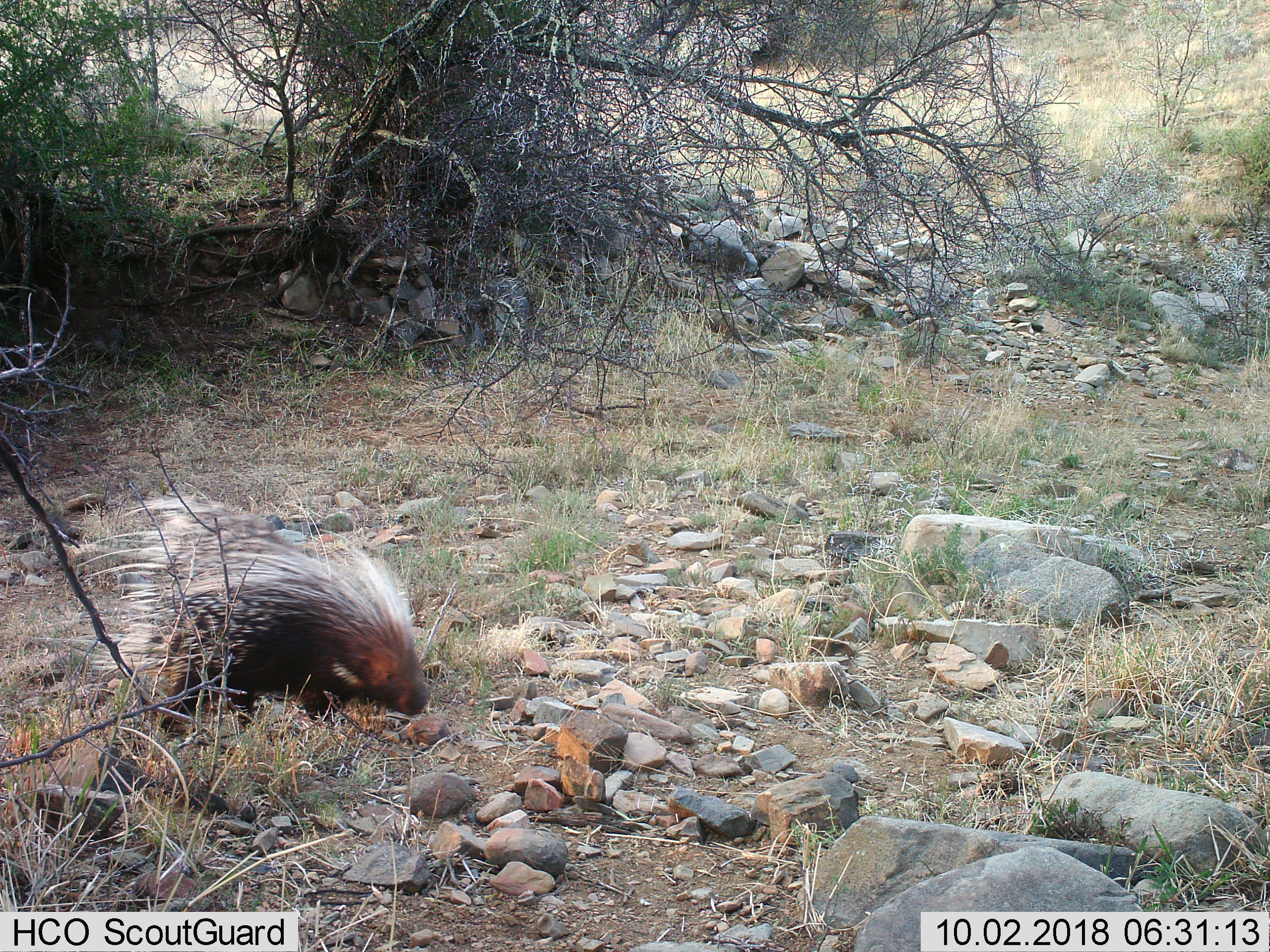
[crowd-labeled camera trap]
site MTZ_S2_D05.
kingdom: Animalia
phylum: Chordata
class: Mammalia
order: Rodentia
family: Hystricidae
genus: Hystrix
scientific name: Hystrix cristata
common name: crested porcupine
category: porcupine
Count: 1.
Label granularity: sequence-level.